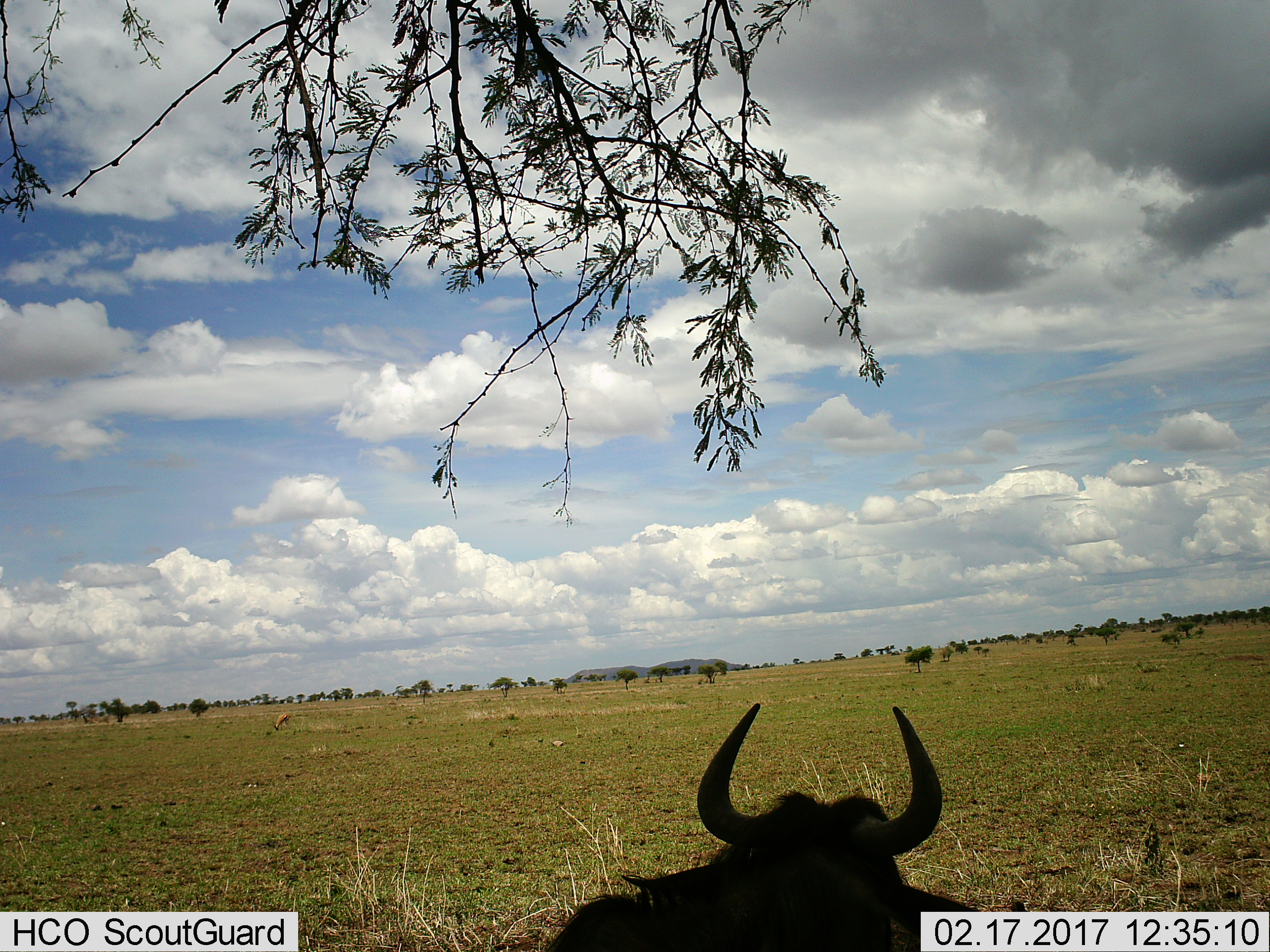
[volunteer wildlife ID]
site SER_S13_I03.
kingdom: Animalia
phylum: Chordata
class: Mammalia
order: Artiodactyla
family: Bovidae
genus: Connochaetes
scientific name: Connochaetes taurinus taurinus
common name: blue wildebeest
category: wildebeestblue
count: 1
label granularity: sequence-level